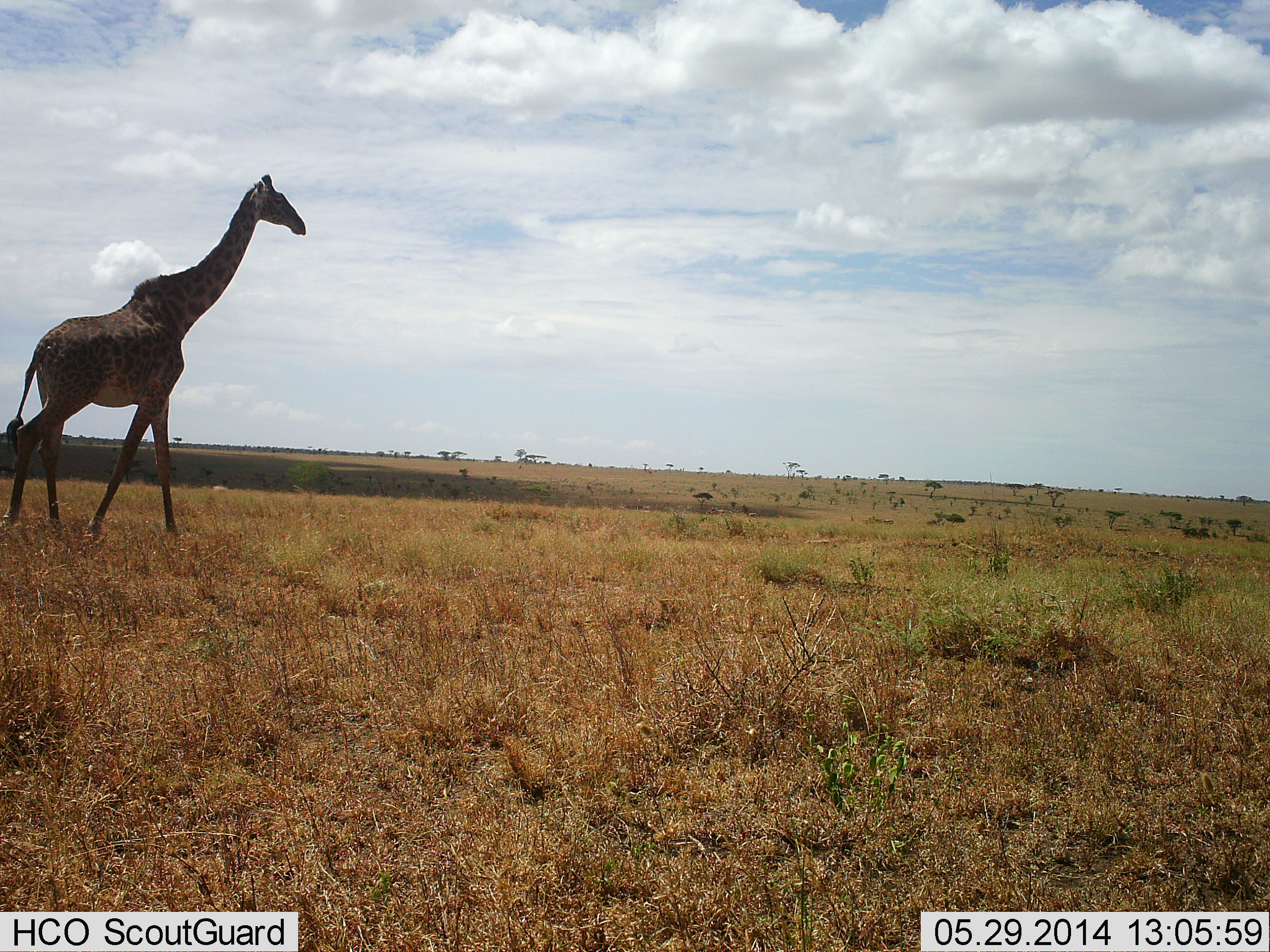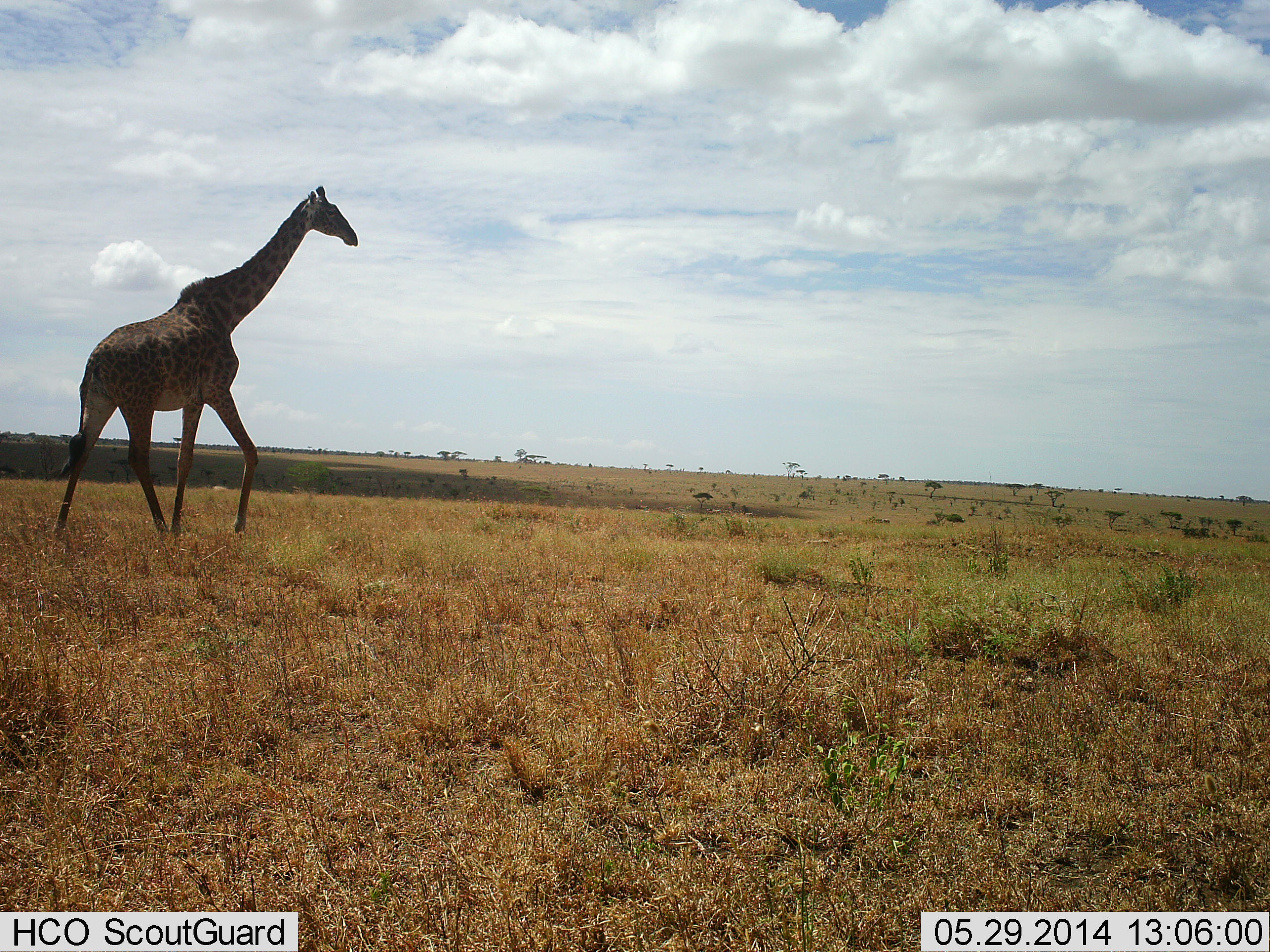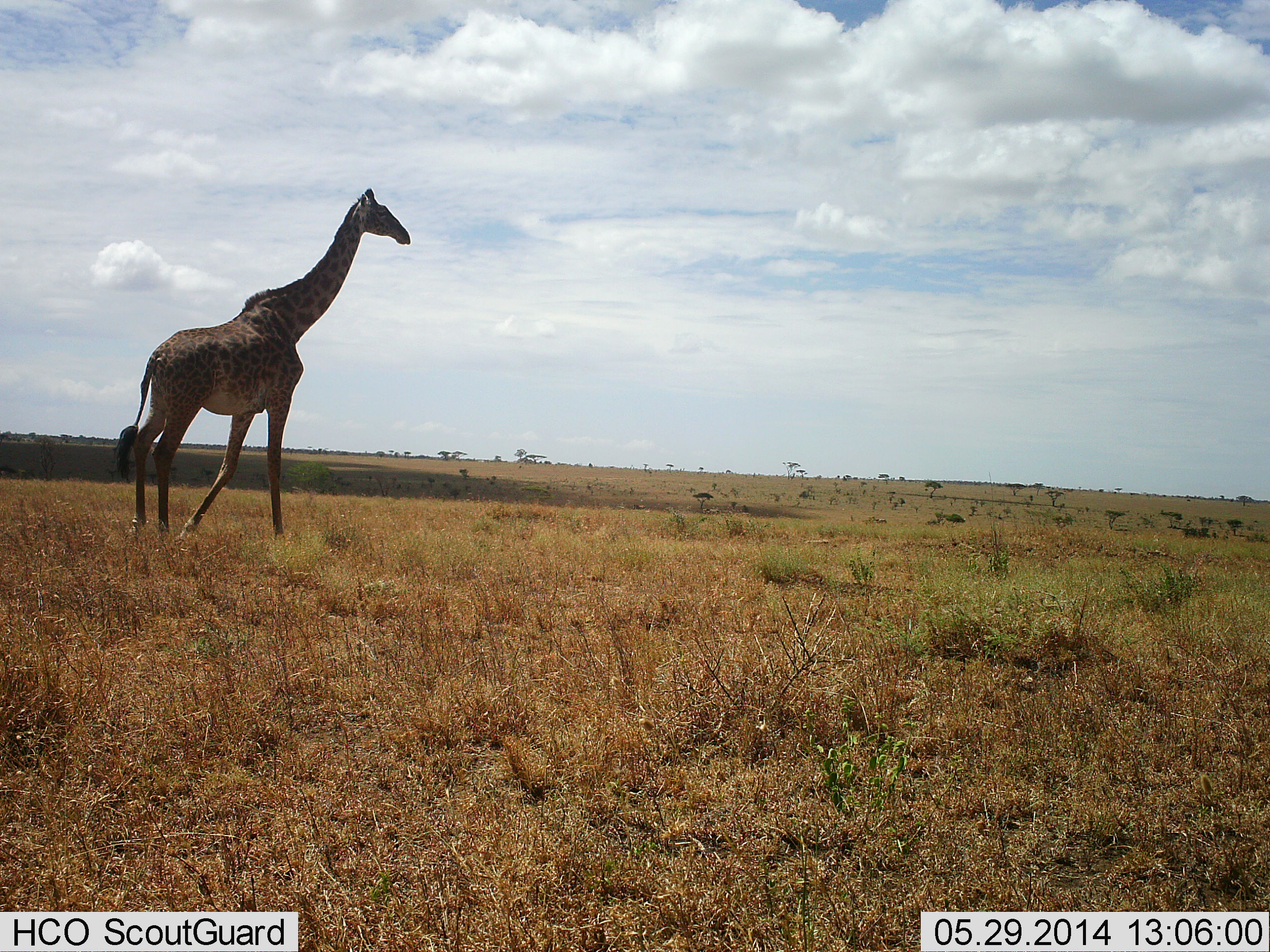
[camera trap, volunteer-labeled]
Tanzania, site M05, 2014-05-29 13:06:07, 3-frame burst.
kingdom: Animalia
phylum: Chordata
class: Mammalia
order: Artiodactyla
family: Giraffidae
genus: Giraffa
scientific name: Giraffa camelopardalis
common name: giraffe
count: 1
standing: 0%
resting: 0%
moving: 100%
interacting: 0%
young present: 0%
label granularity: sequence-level